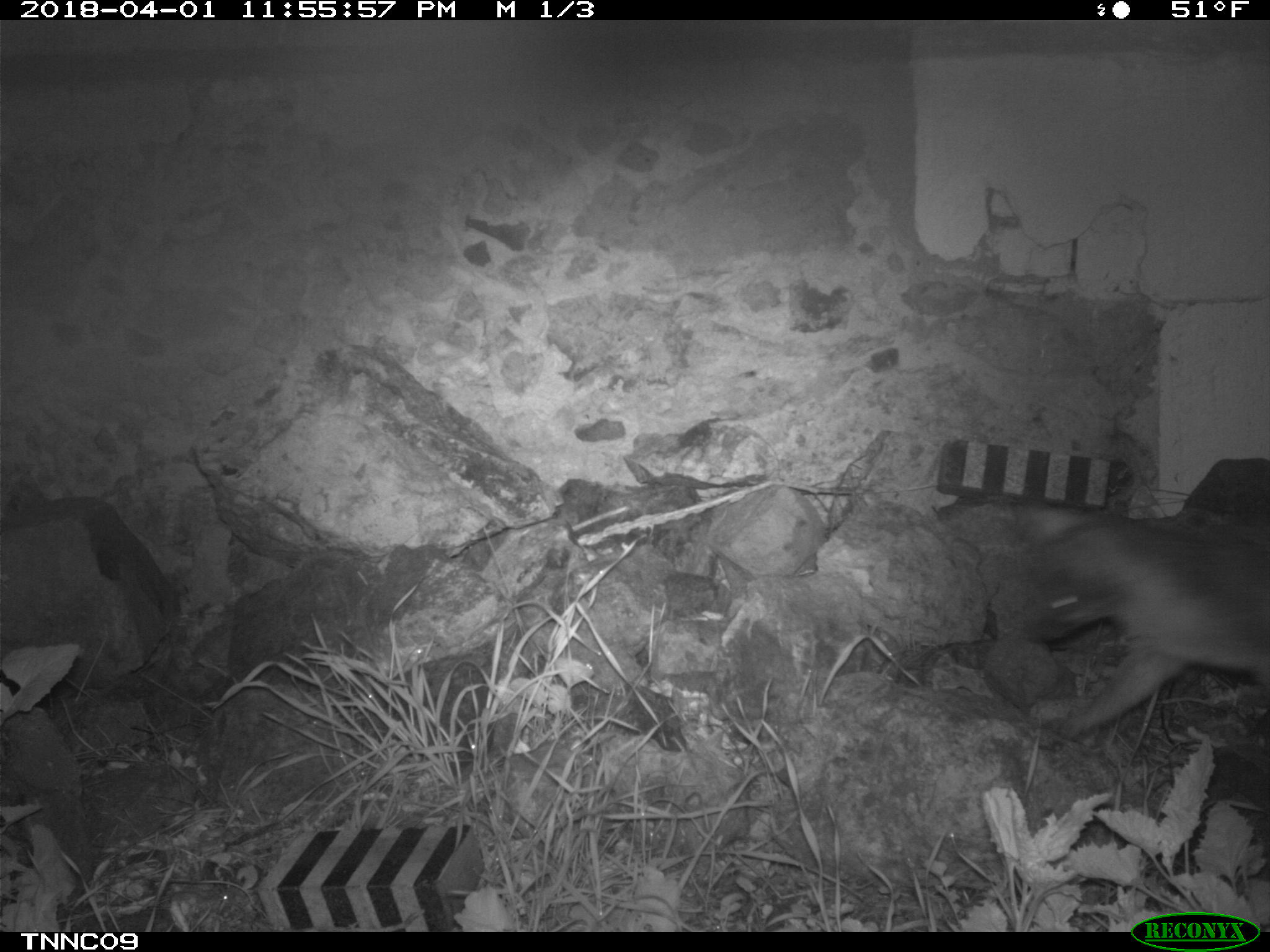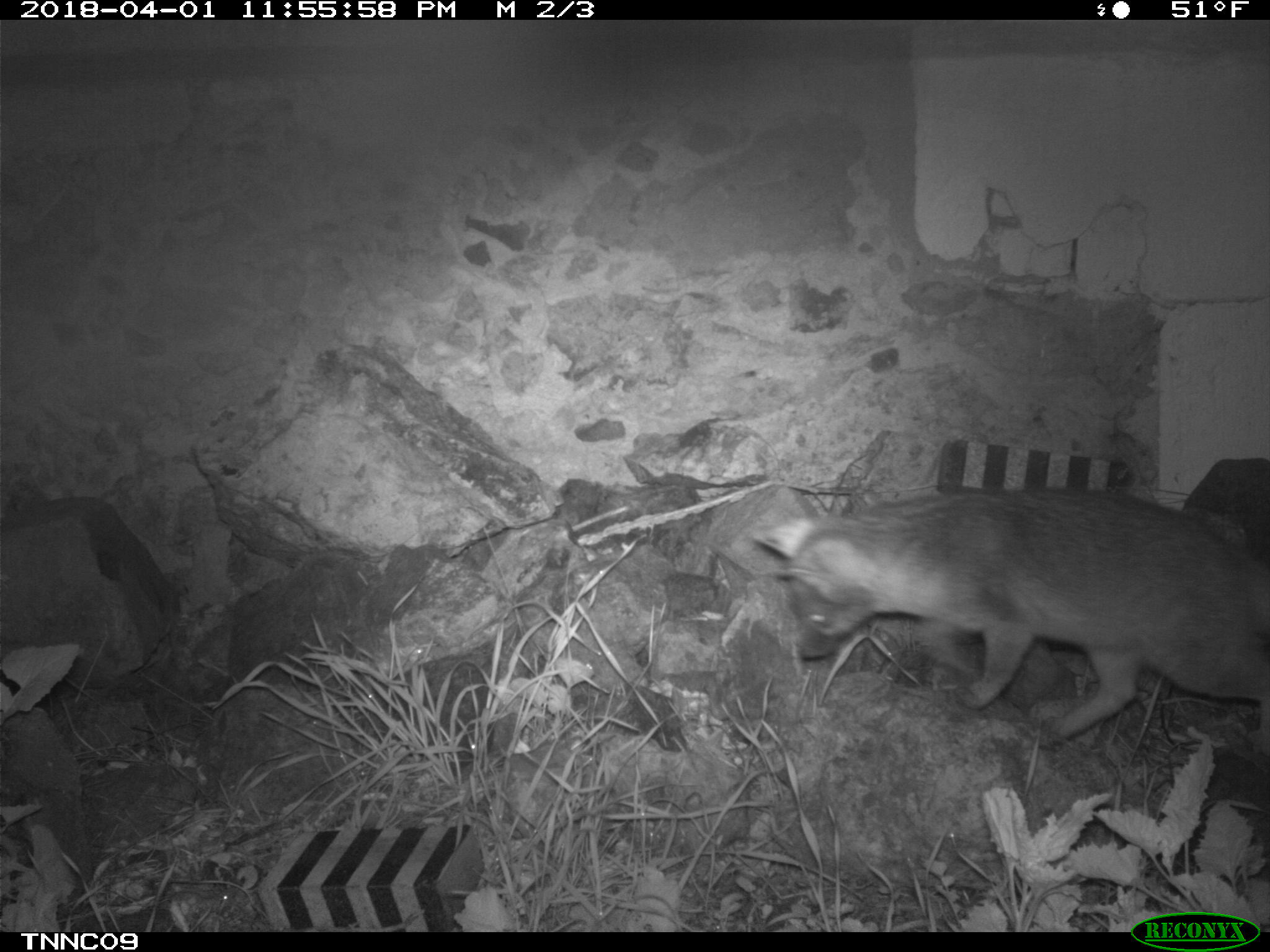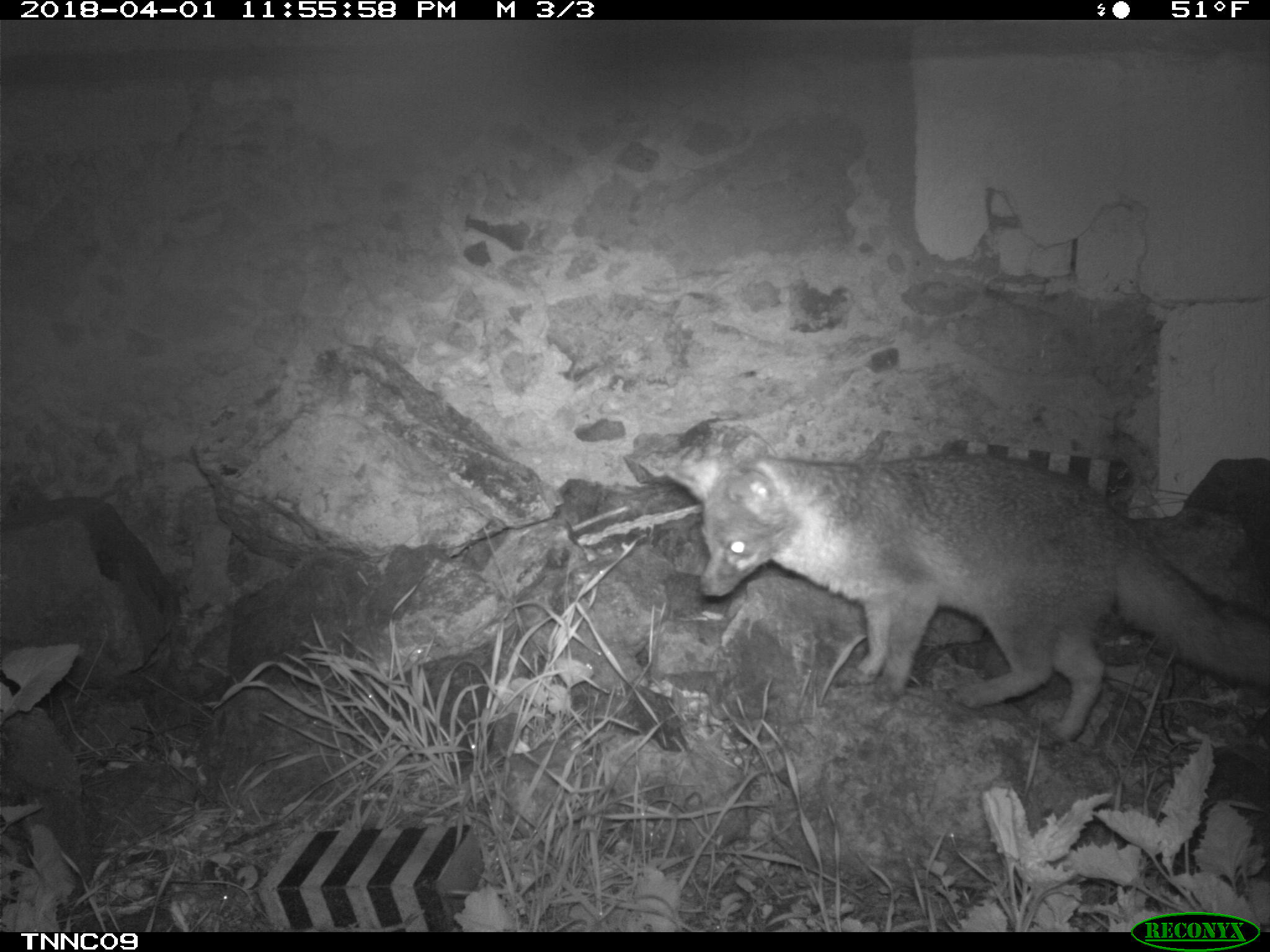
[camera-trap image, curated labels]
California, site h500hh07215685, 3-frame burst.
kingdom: Animalia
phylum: Chordata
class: Mammalia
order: Carnivora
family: Canidae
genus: Urocyon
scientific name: Urocyon littoralis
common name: island fox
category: fox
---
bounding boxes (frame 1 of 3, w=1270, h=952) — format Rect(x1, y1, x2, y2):
fox: Rect(1016, 503, 1269, 738)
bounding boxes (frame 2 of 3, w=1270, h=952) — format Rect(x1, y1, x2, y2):
fox: Rect(752, 484, 1269, 738)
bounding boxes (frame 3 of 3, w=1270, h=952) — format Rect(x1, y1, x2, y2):
fox: Rect(668, 455, 1269, 743)